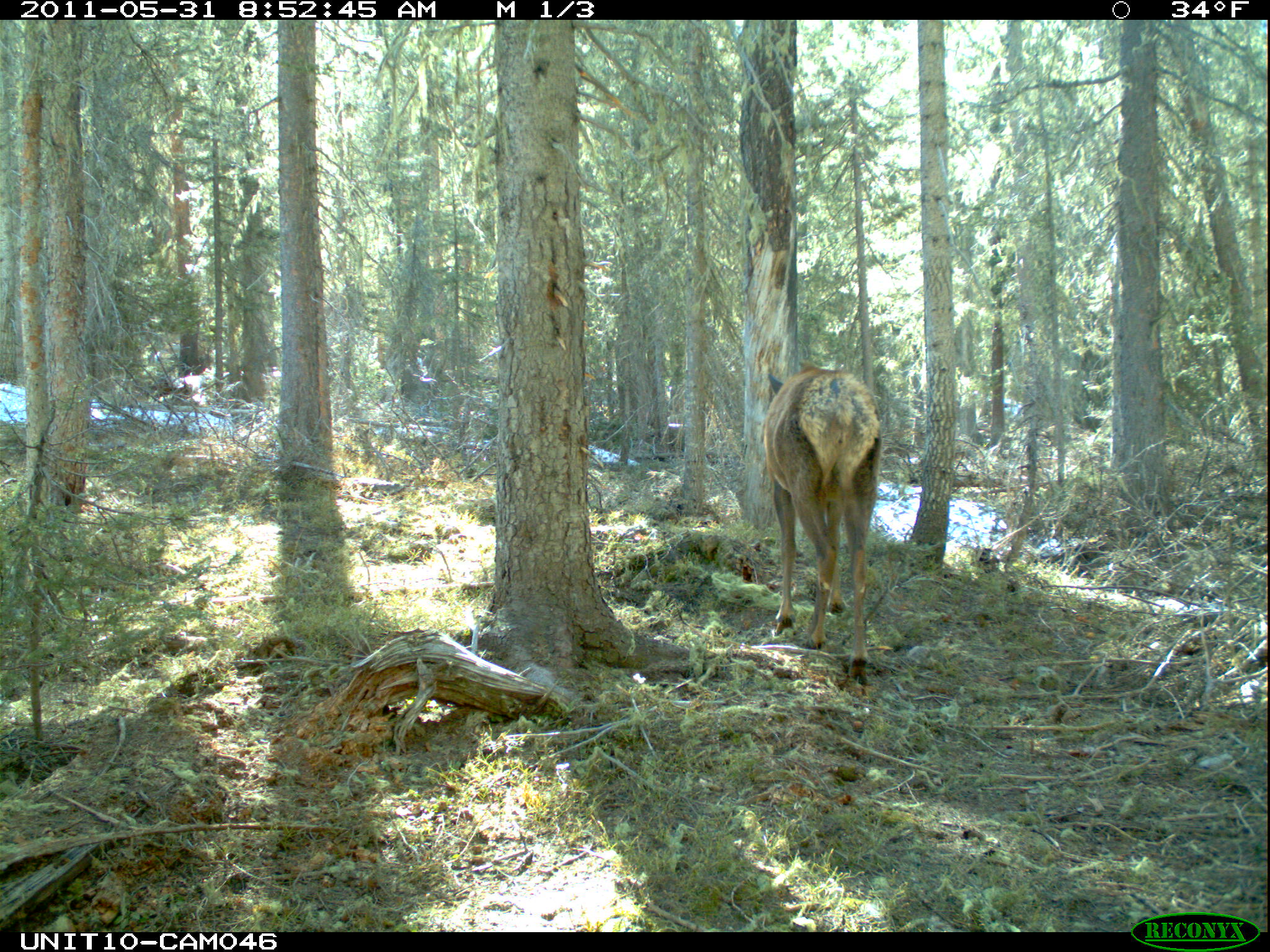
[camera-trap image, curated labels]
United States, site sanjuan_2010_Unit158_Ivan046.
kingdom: Animalia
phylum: Chordata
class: Mammalia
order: Artiodactyla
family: Cervidae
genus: Cervus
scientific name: Cervus elaphus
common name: red deer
Cervus elaphus (red deer).